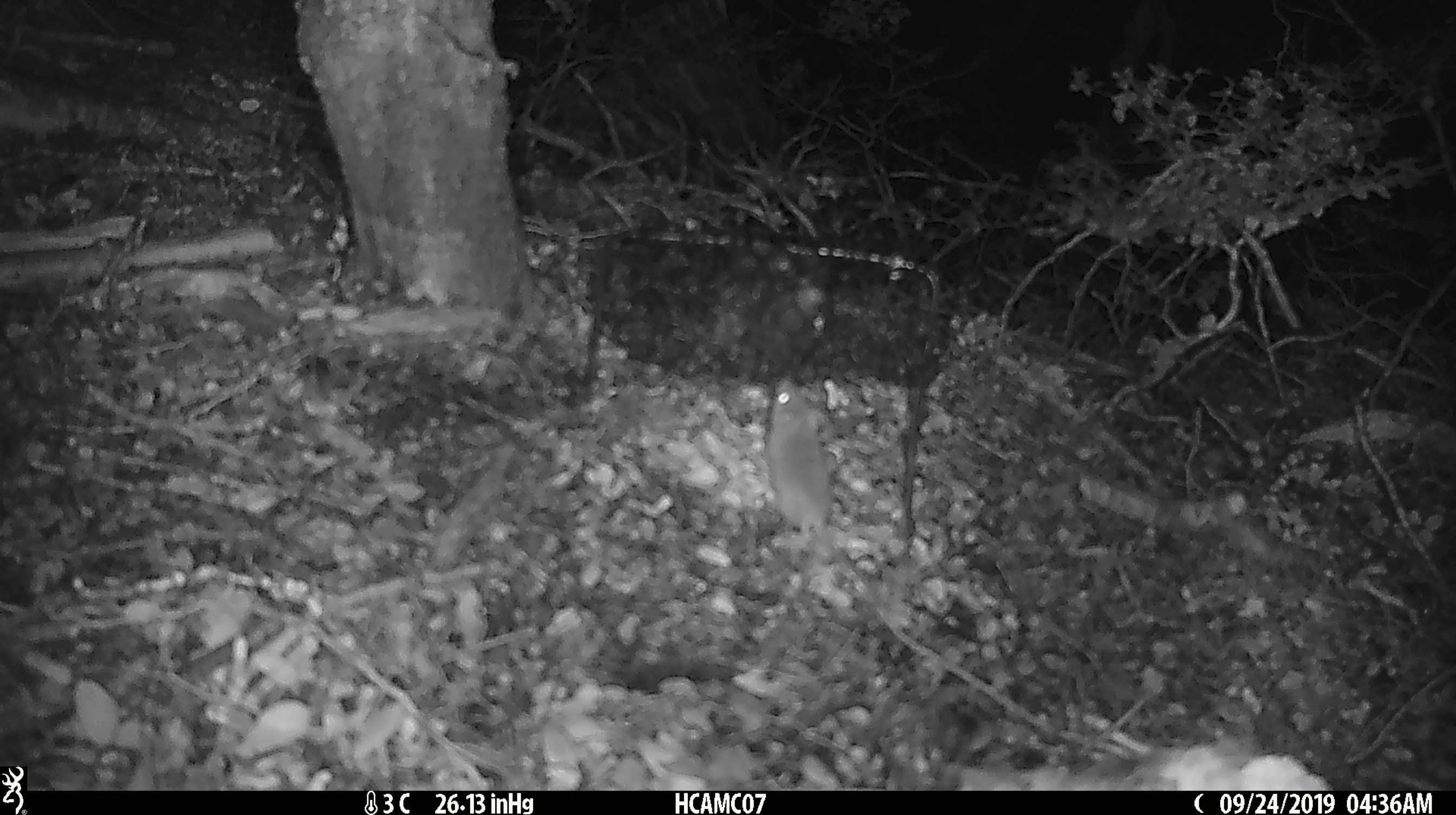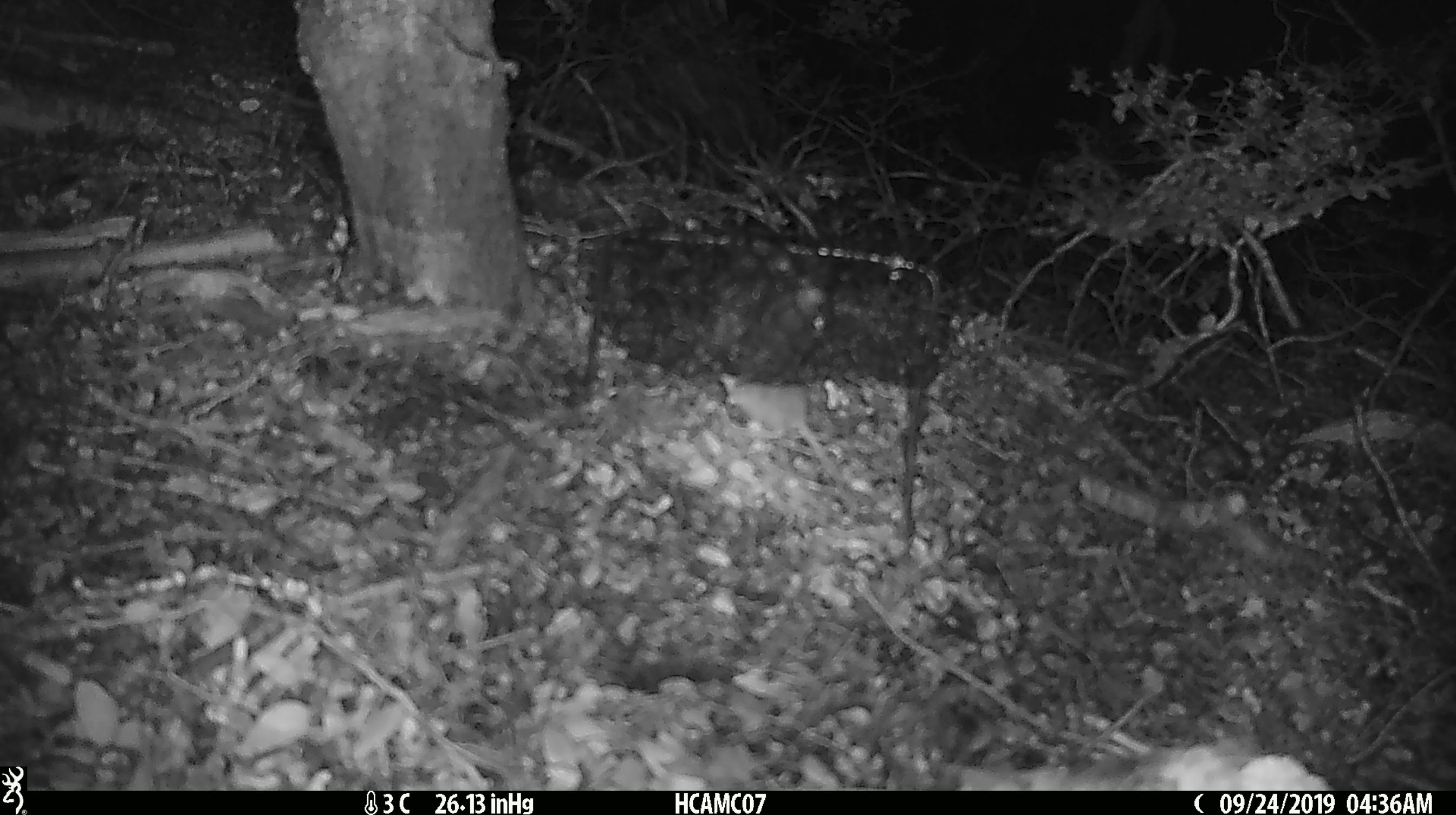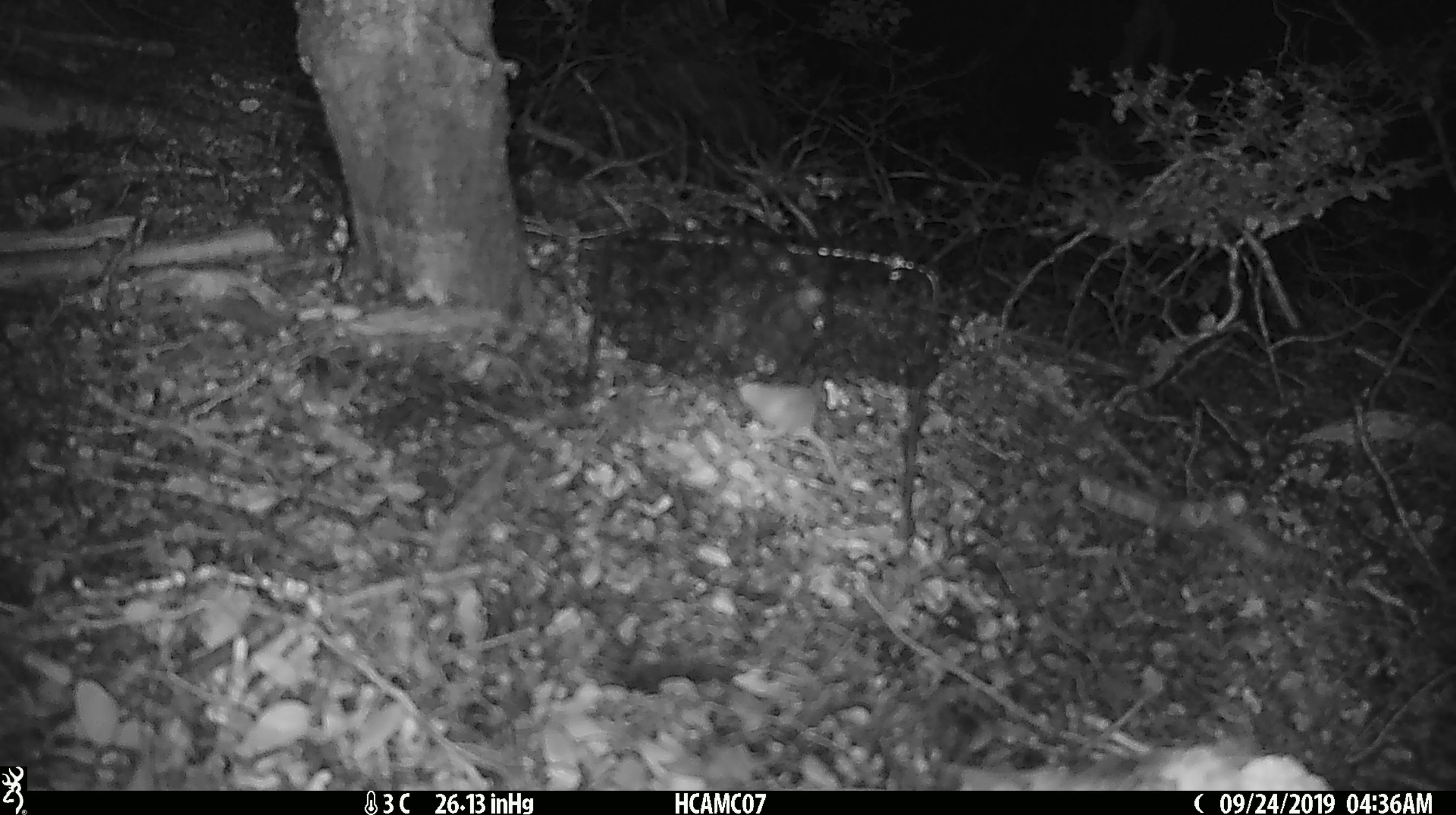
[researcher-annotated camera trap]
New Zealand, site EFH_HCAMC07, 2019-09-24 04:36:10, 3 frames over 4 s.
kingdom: Animalia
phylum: Chordata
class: Mammalia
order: Rodentia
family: Muridae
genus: Mus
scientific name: Mus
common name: mouse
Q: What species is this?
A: Mouse (Mus).